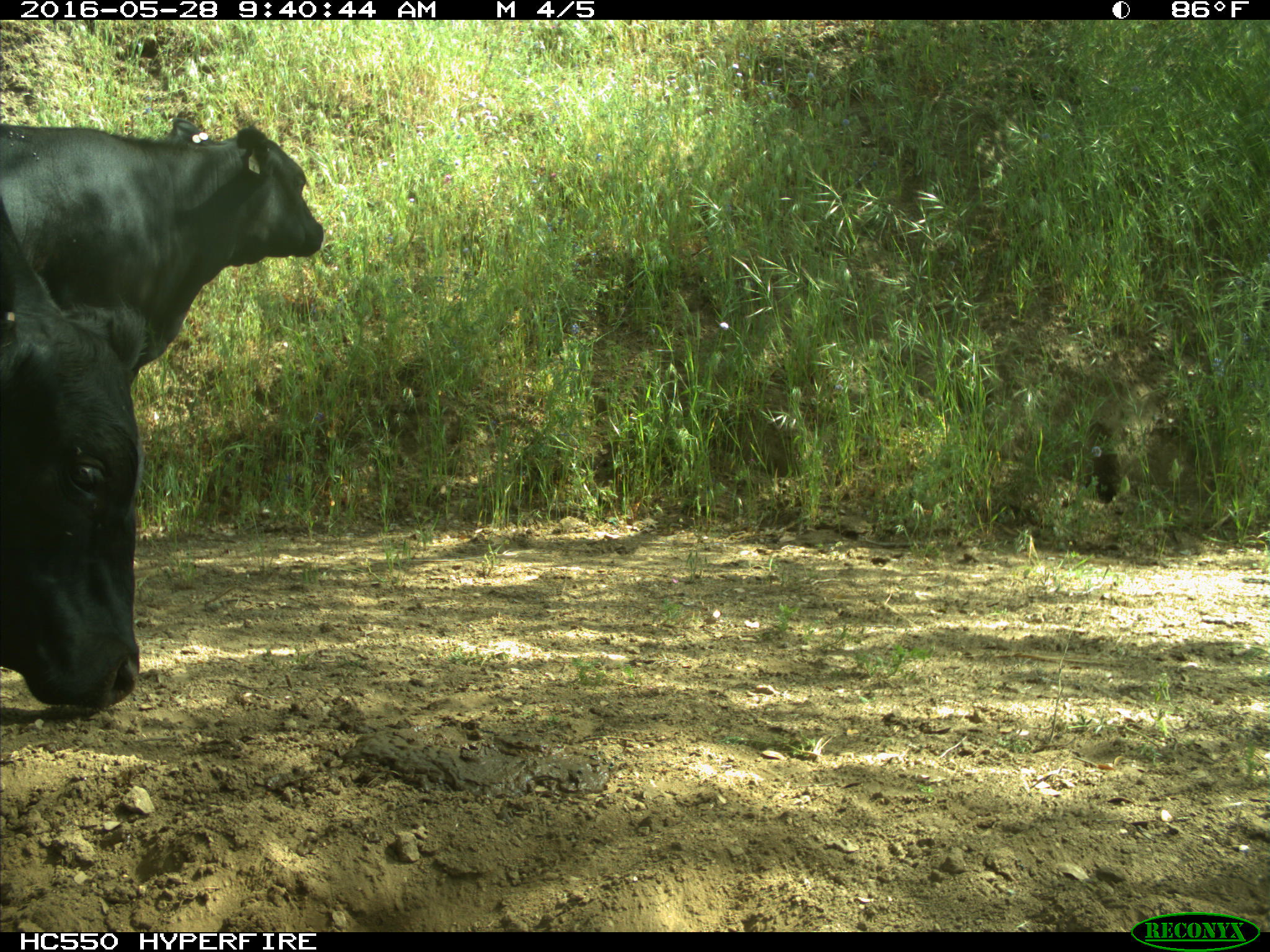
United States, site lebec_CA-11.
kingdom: Animalia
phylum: Chordata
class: Mammalia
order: Artiodactyla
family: Bovidae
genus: Bos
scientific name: Bos taurus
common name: domestic cow